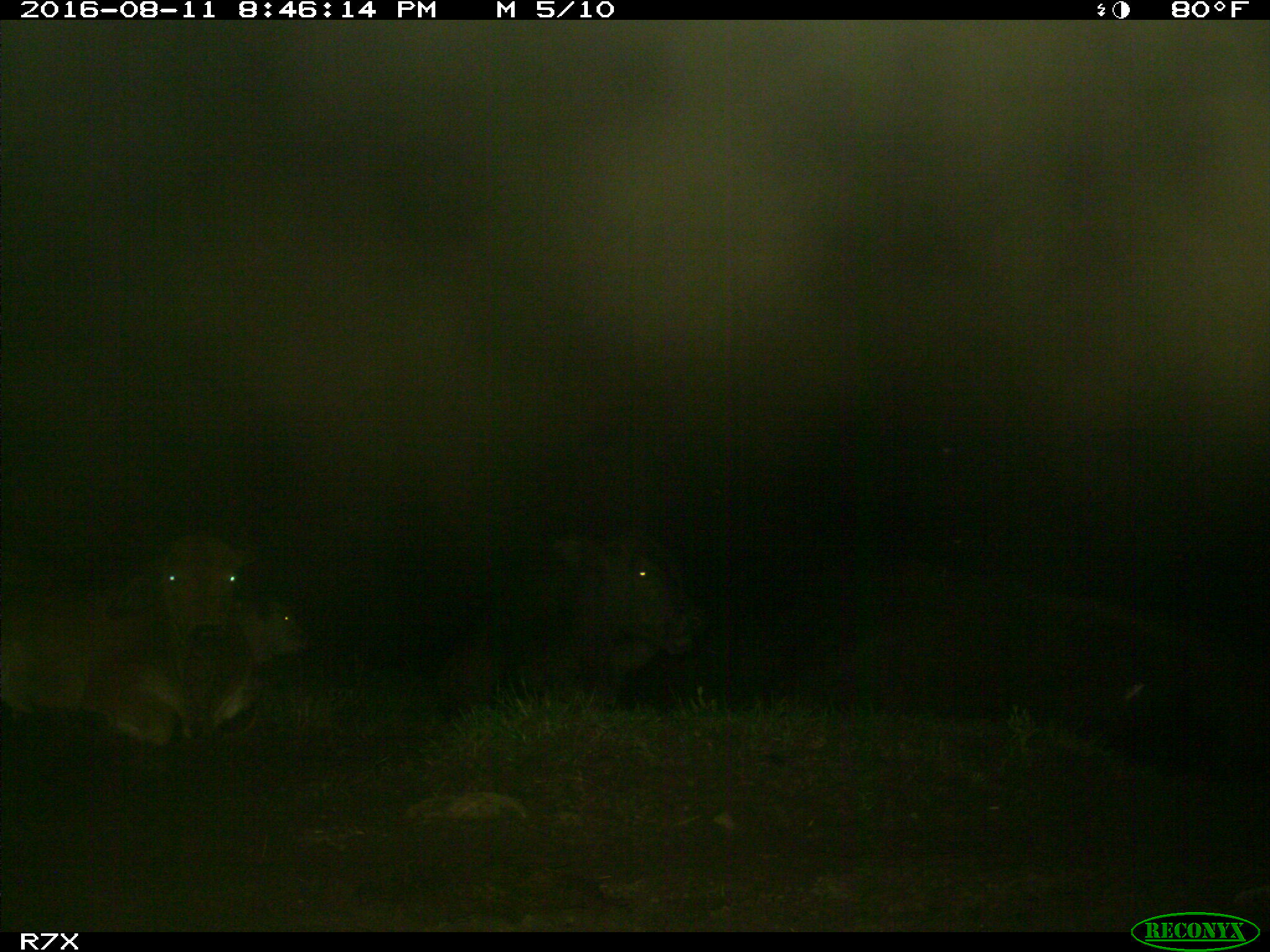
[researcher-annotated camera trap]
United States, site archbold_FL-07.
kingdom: Animalia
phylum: Chordata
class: Mammalia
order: Artiodactyla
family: Bovidae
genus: Bos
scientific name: Bos taurus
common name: domestic cow